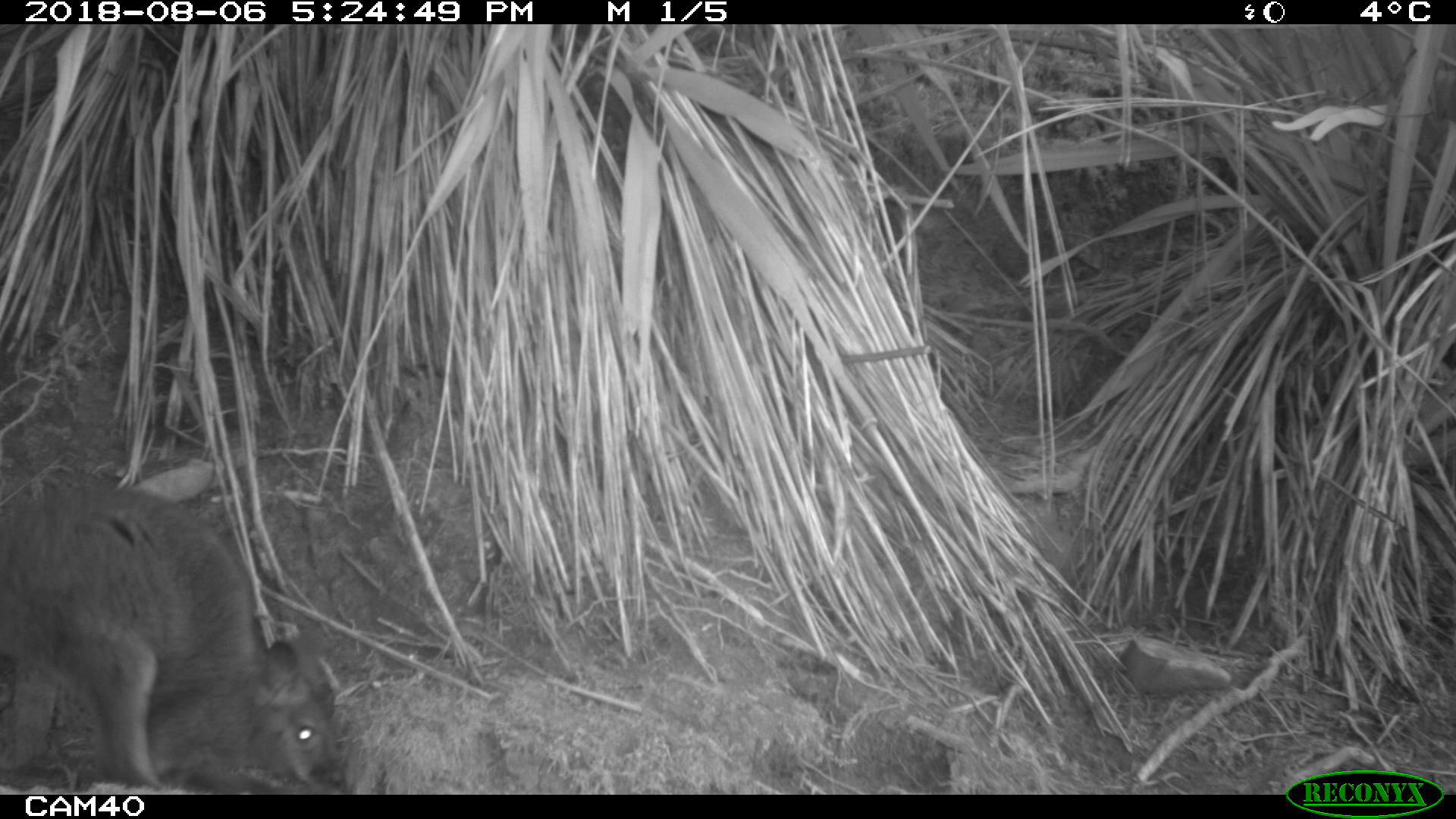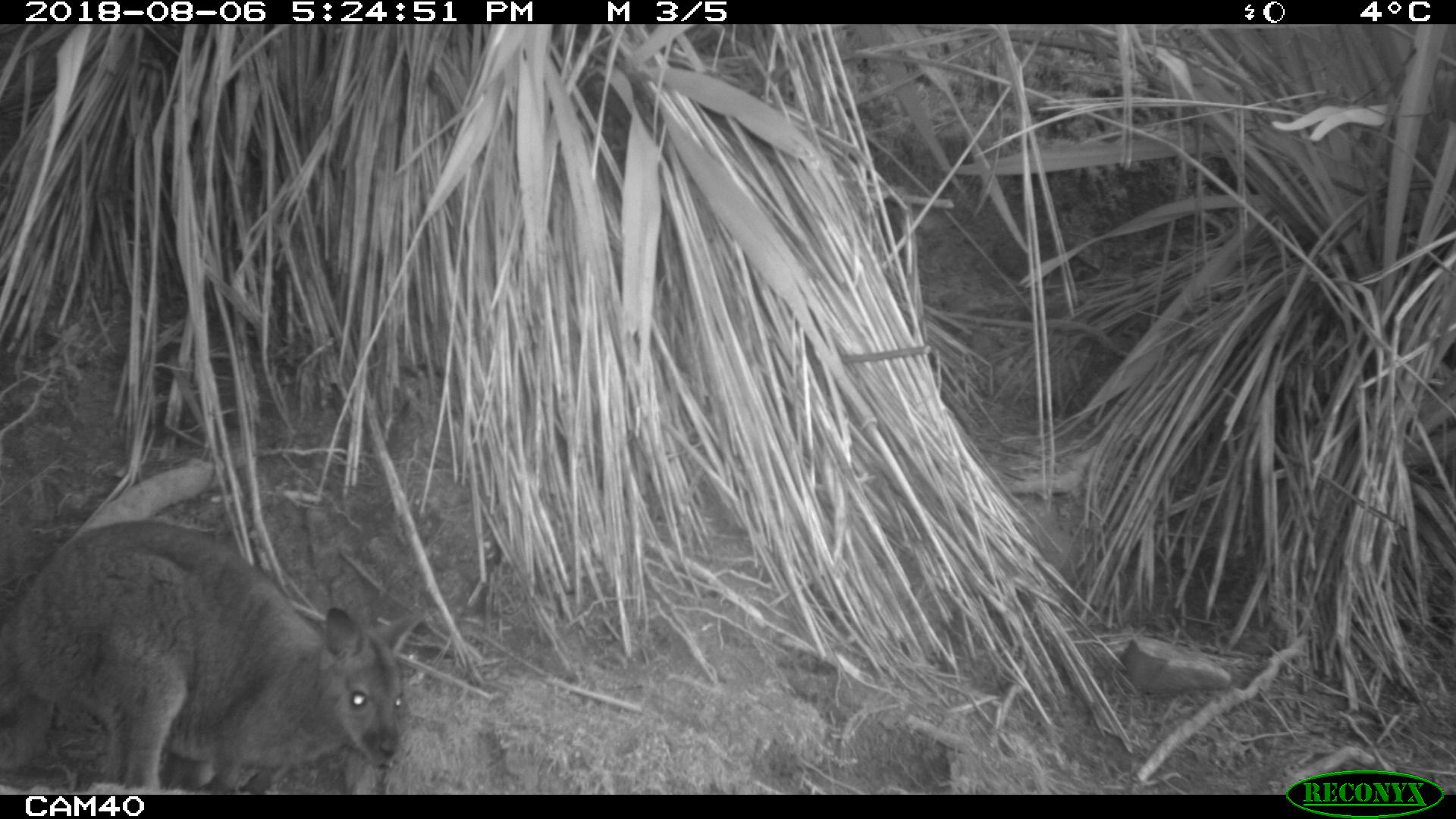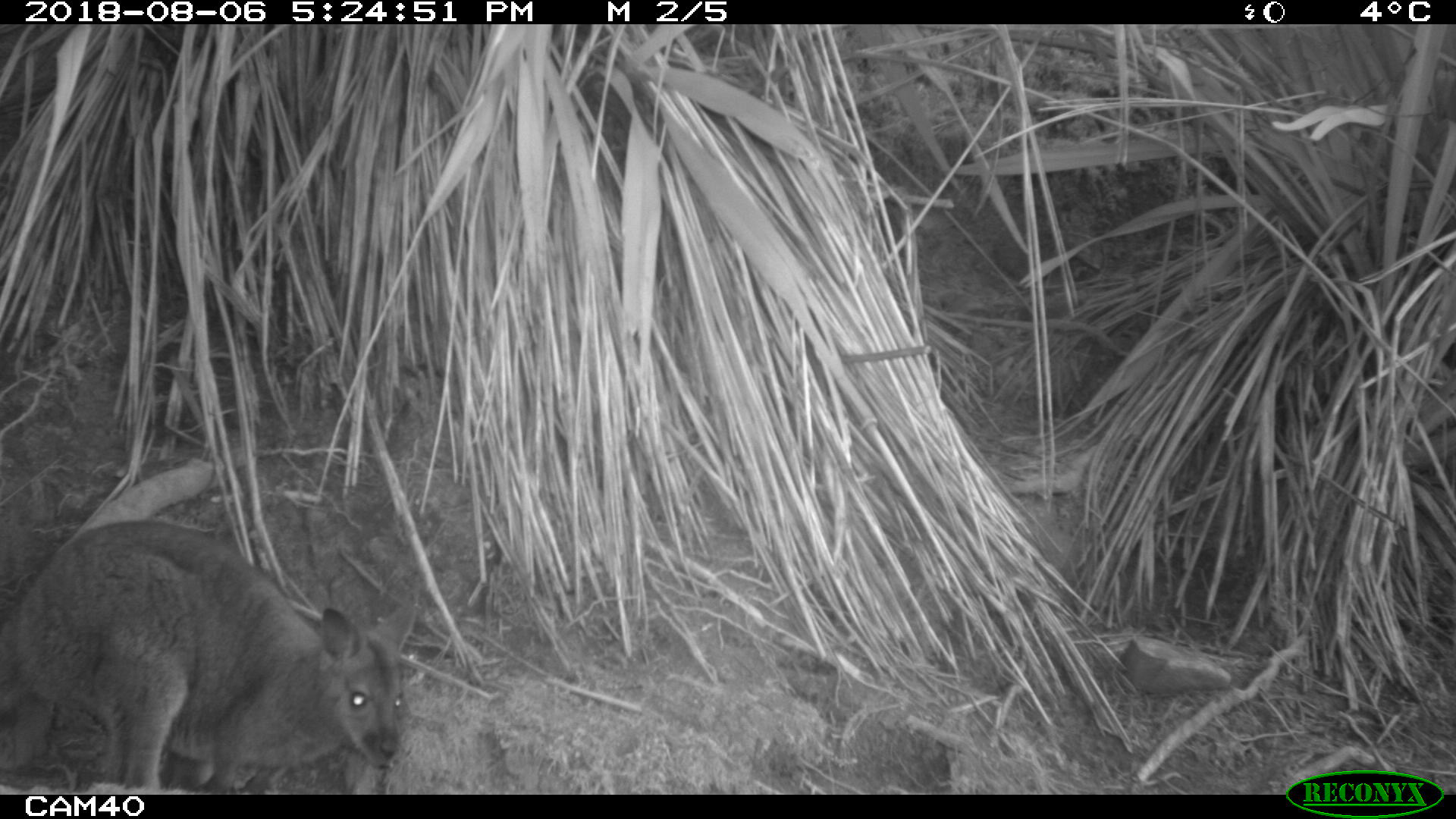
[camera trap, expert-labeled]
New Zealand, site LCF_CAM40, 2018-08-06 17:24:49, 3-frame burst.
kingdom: Animalia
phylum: Chordata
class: Mammalia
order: Diprotodontia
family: Macropodidae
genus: Notamacropus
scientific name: Notamacropus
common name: wallaby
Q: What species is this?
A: Wallaby (Notamacropus).